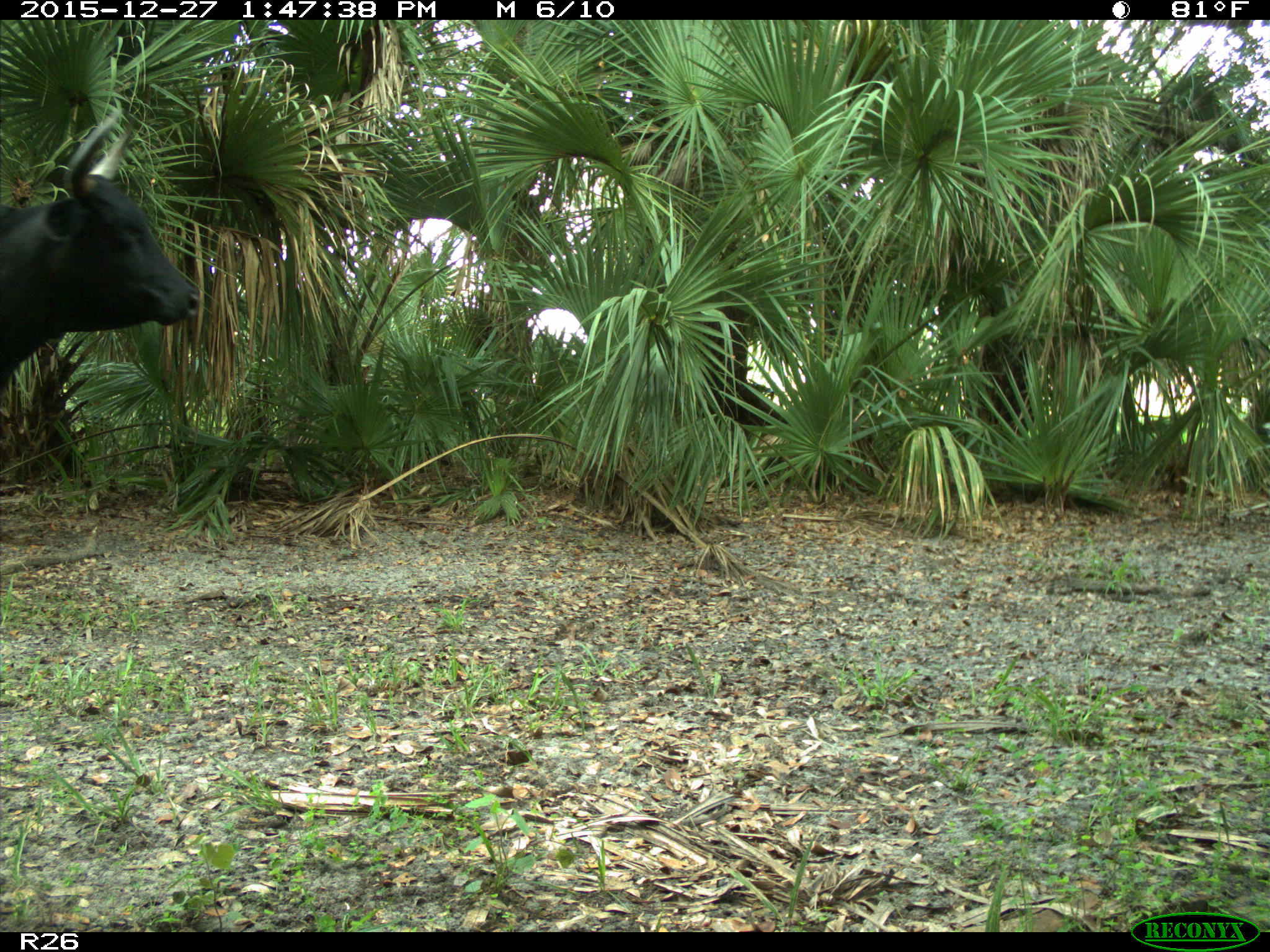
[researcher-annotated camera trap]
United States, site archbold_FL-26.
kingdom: Animalia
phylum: Chordata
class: Mammalia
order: Artiodactyla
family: Bovidae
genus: Bos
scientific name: Bos taurus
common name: domestic cow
Bos taurus (domestic cow).